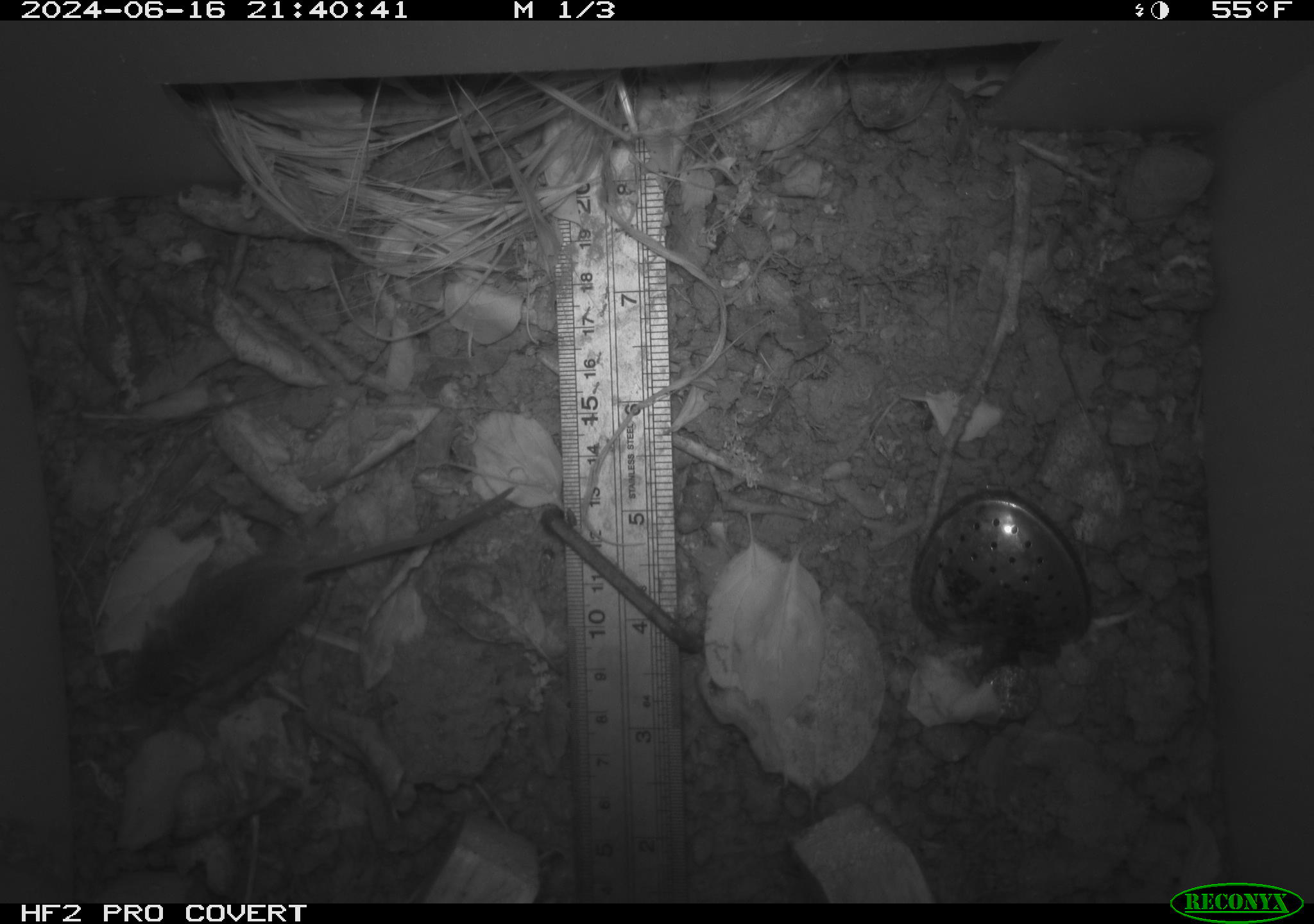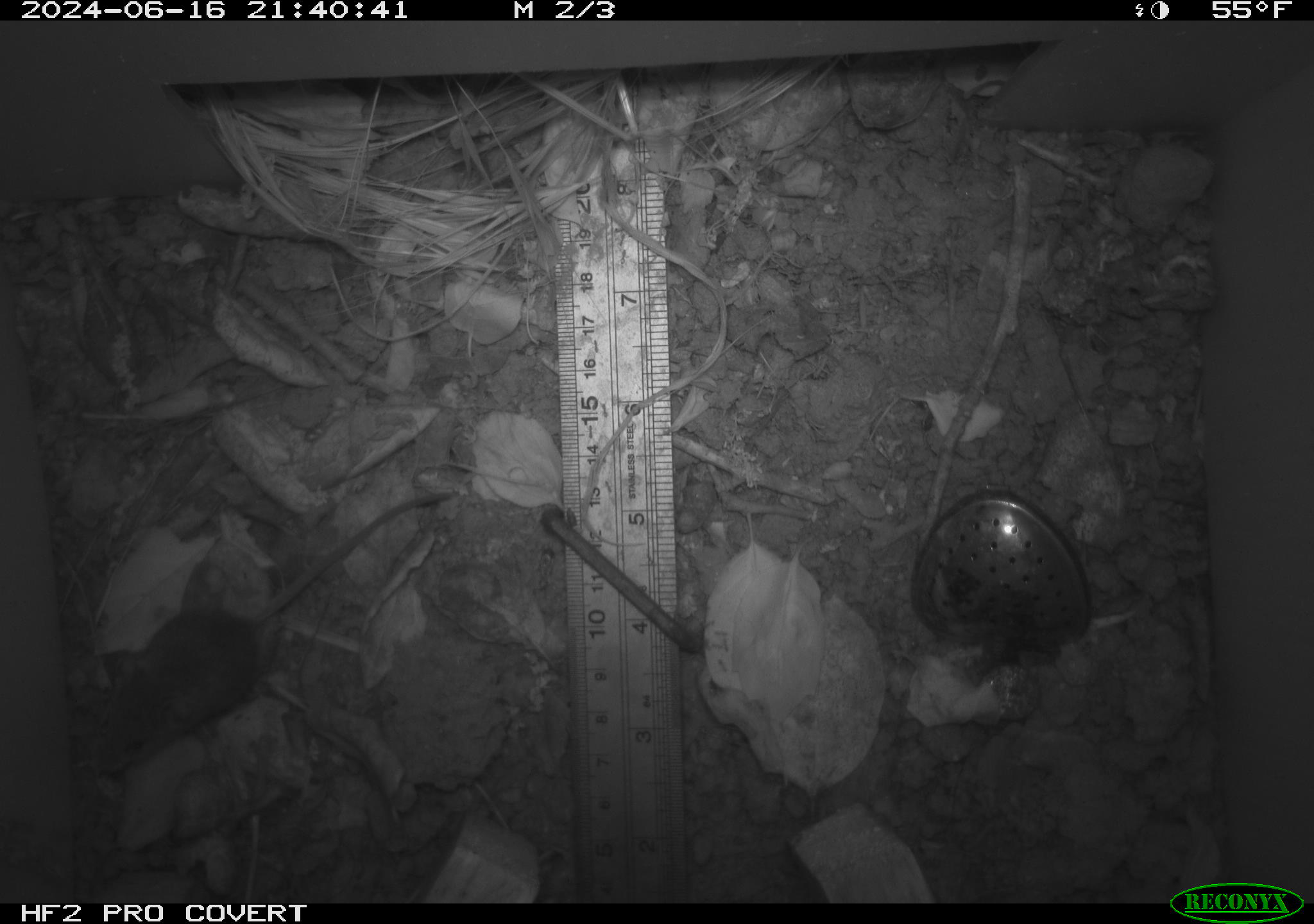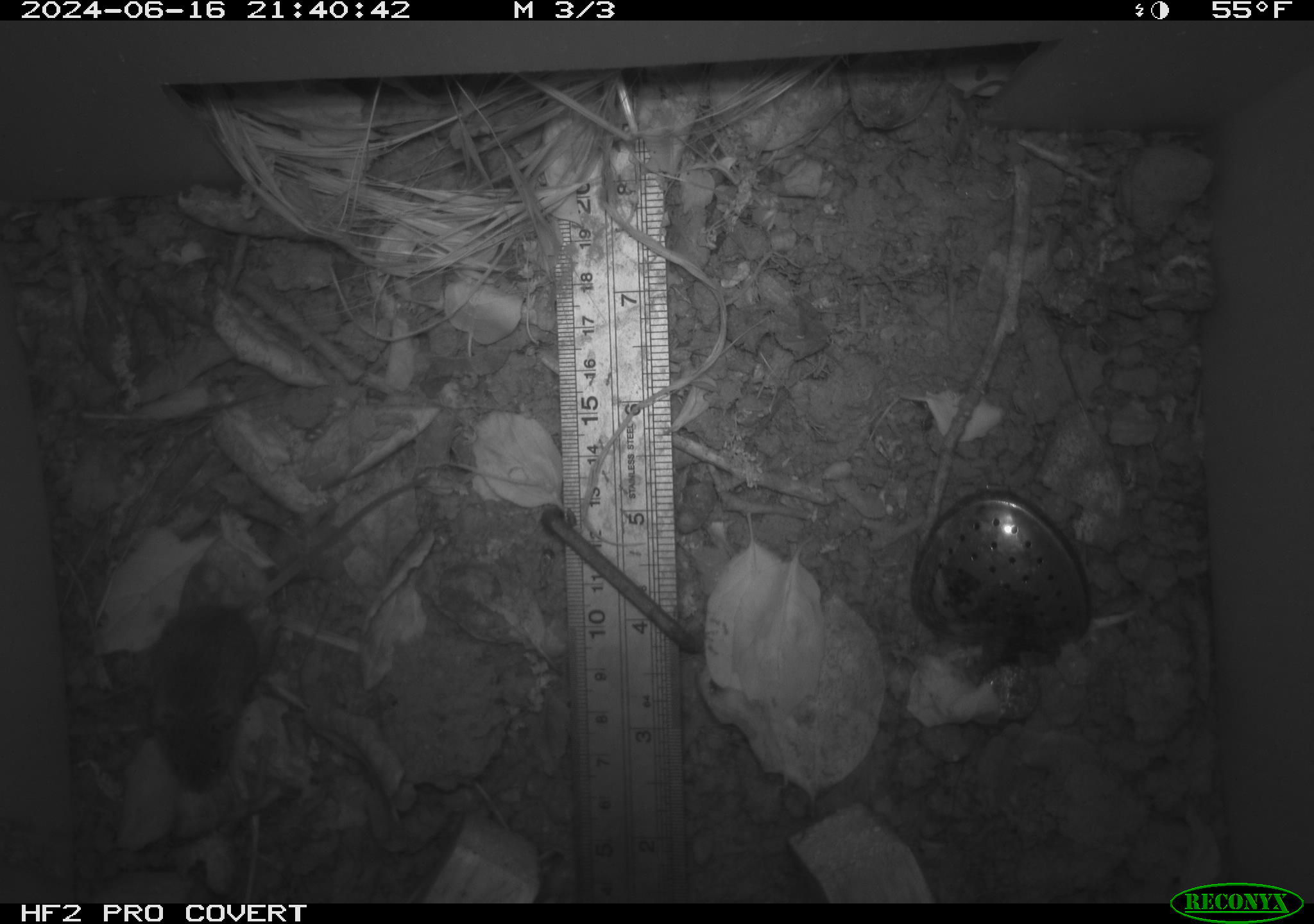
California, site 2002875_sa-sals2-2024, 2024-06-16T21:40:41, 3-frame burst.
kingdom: Animalia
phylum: Chordata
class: Mammalia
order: Rodentia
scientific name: Rodentia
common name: mouse species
Mouse species (Rodentia).